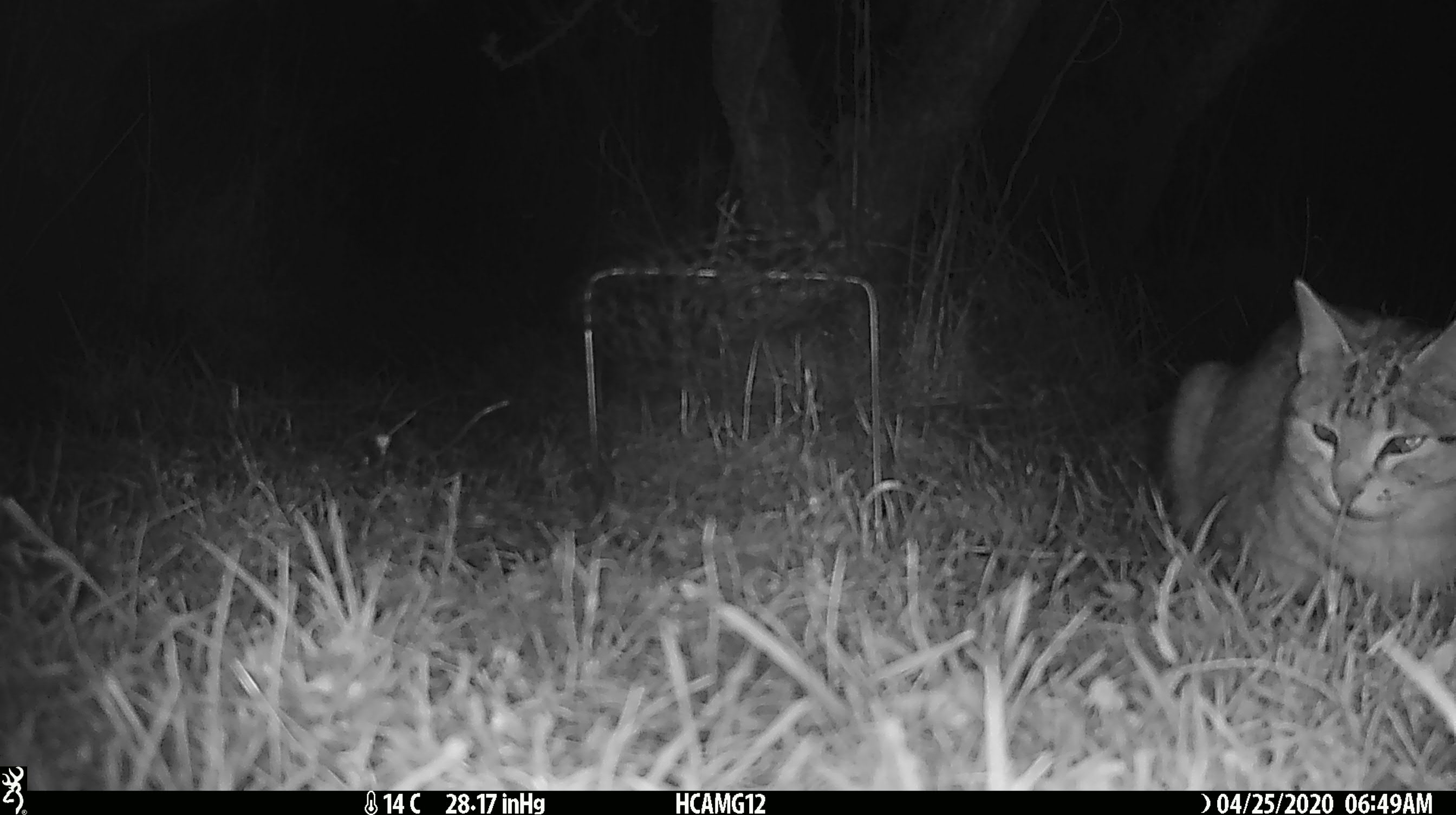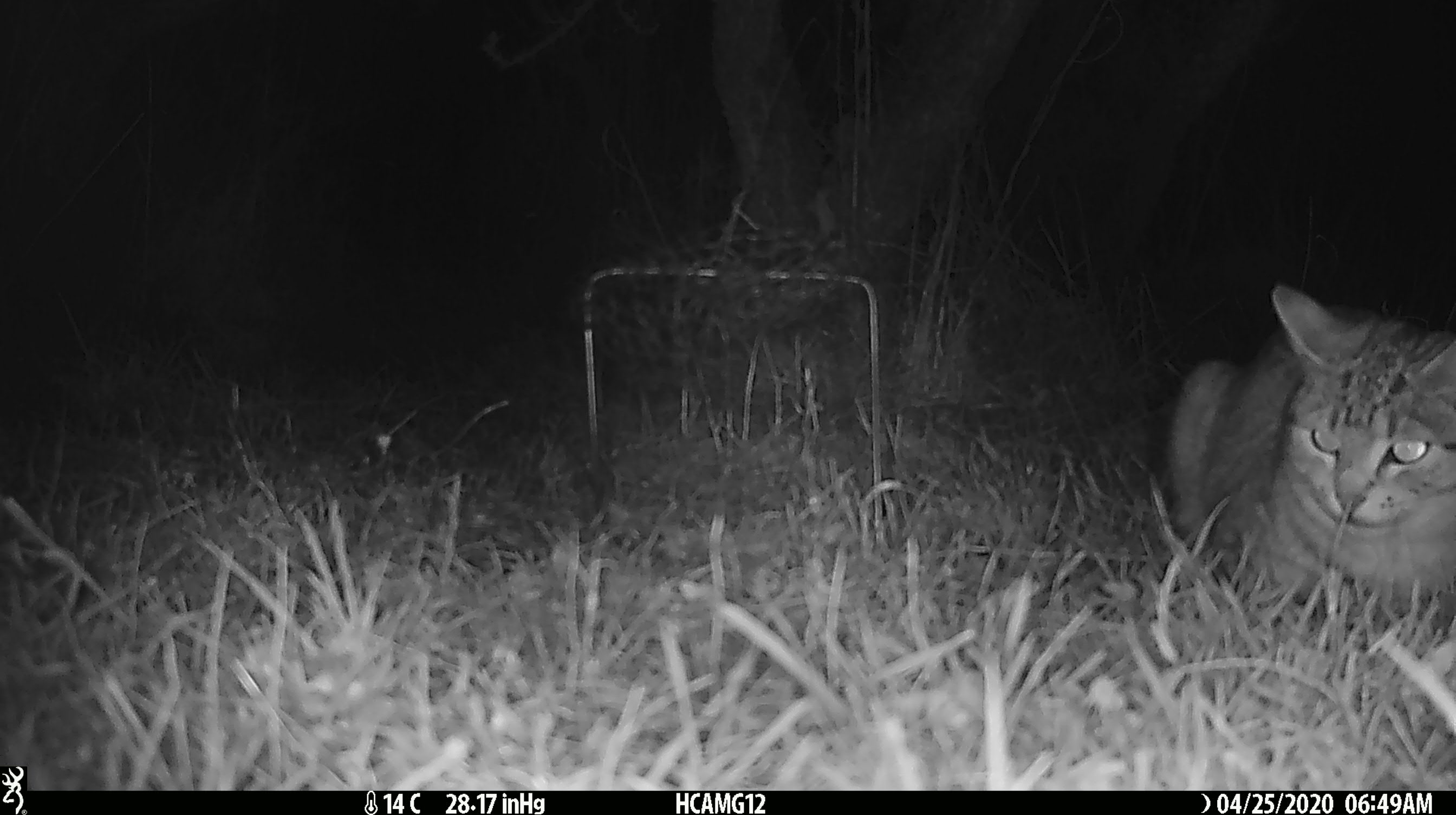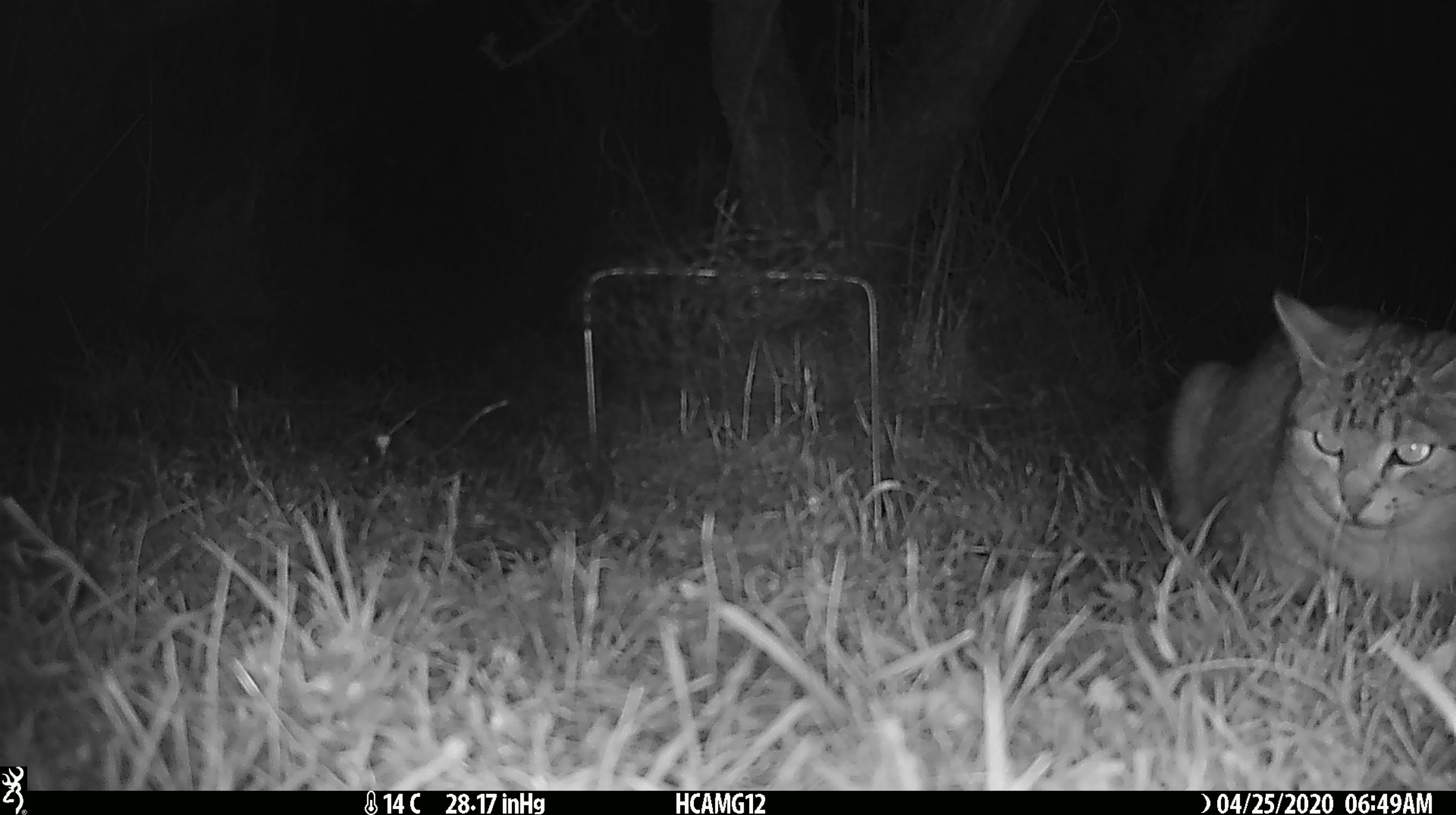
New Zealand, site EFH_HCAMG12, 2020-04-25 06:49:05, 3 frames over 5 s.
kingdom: Animalia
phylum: Chordata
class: Mammalia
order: Carnivora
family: Felidae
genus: Felis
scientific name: Felis catus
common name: domestic cat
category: cat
Cat (domestic cat) (Felis catus).